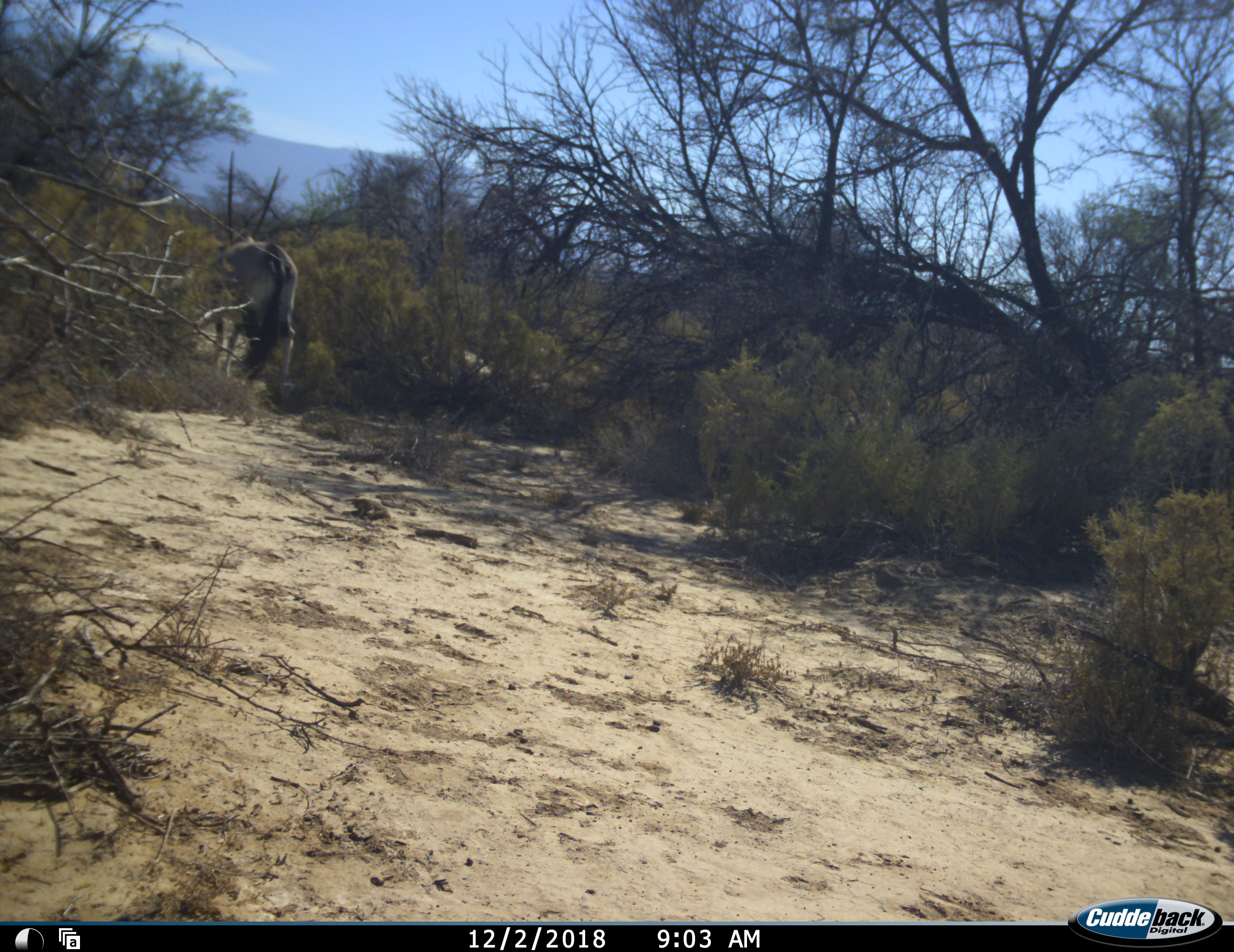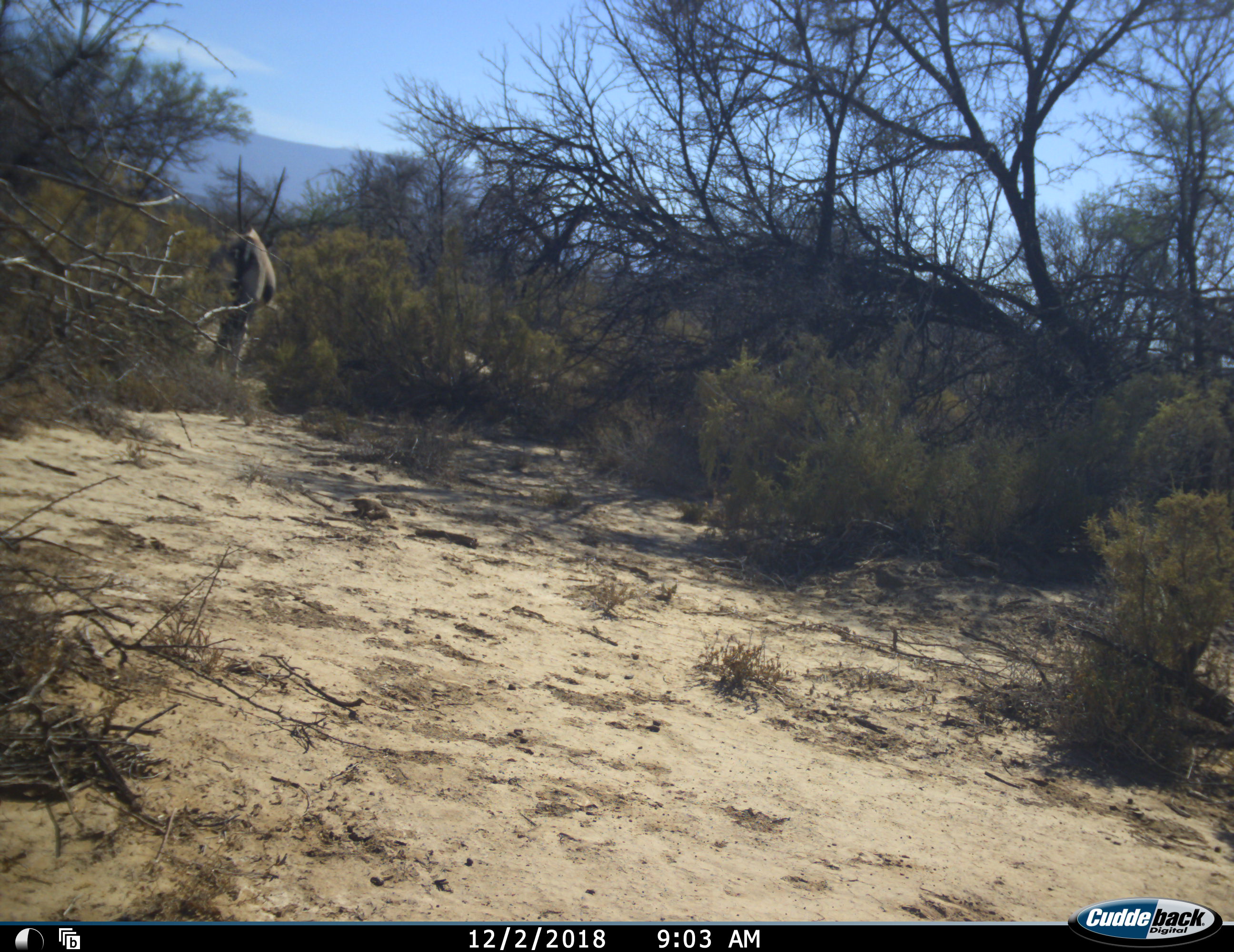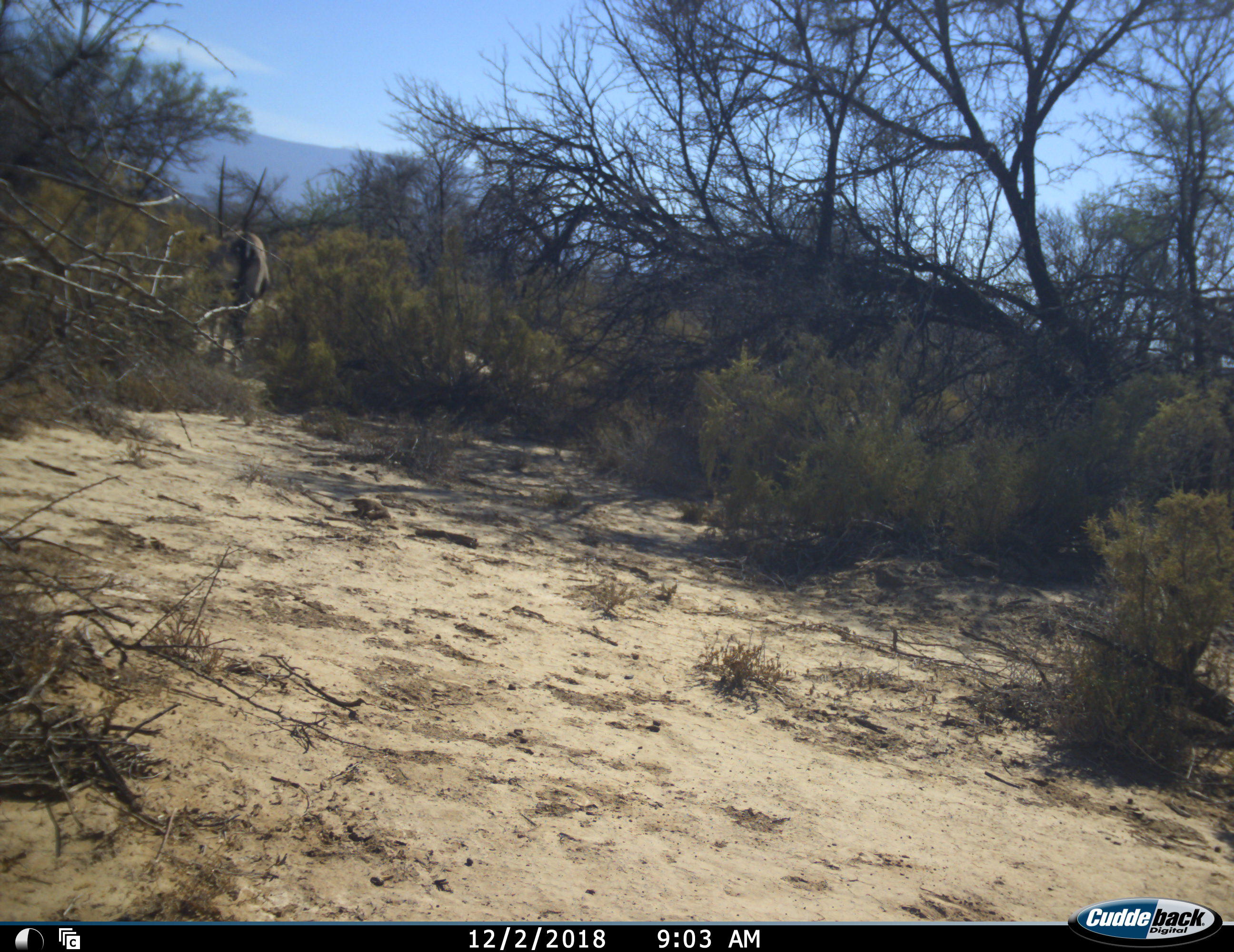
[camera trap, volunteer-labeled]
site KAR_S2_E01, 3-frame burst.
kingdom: Animalia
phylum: Chordata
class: Mammalia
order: Artiodactyla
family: Bovidae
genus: Oryx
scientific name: Oryx gazella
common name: gemsbok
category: oryx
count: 1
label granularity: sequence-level